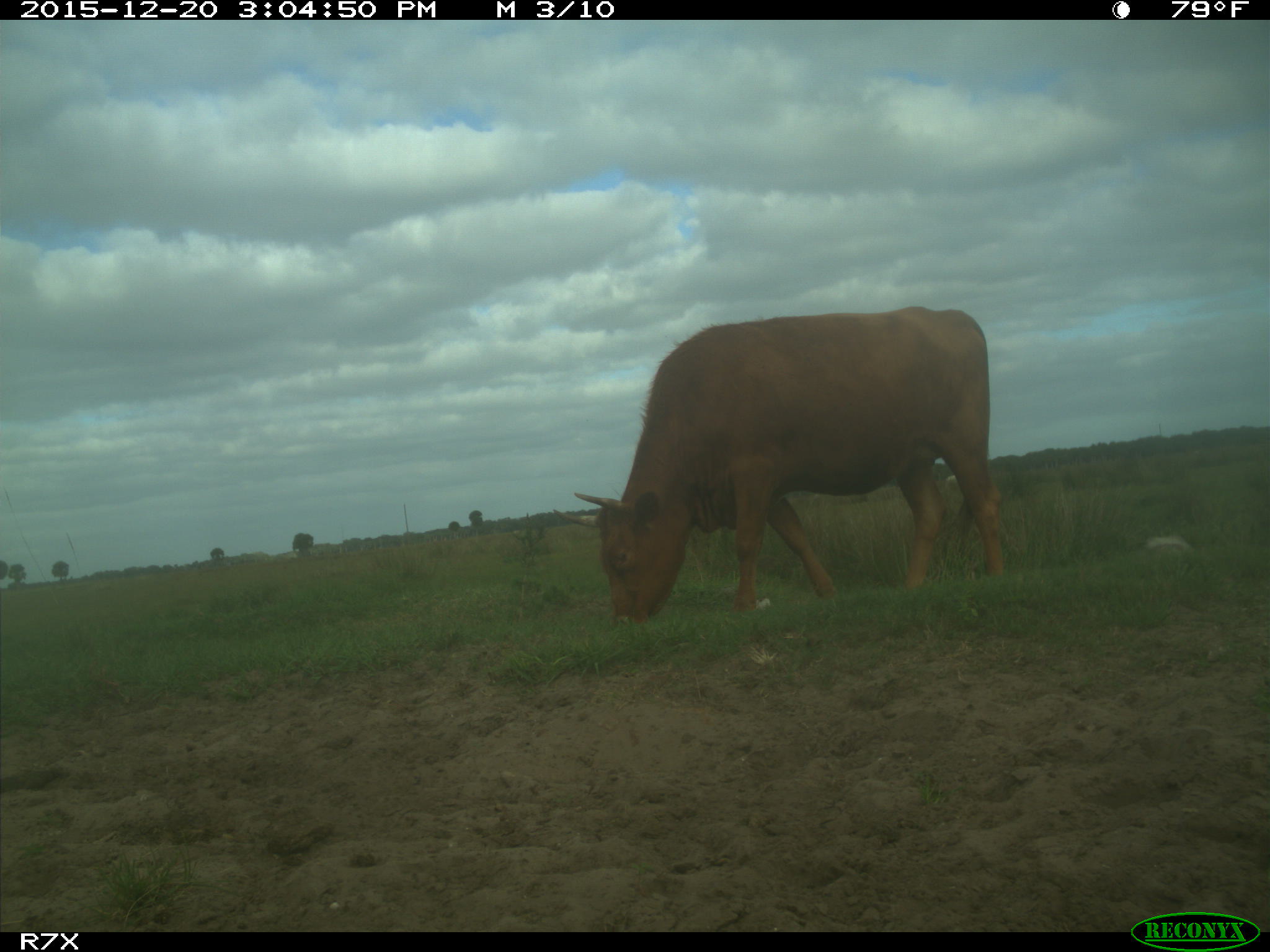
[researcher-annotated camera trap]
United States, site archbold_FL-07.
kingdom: Animalia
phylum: Chordata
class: Mammalia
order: Artiodactyla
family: Bovidae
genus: Bos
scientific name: Bos taurus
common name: domestic cow